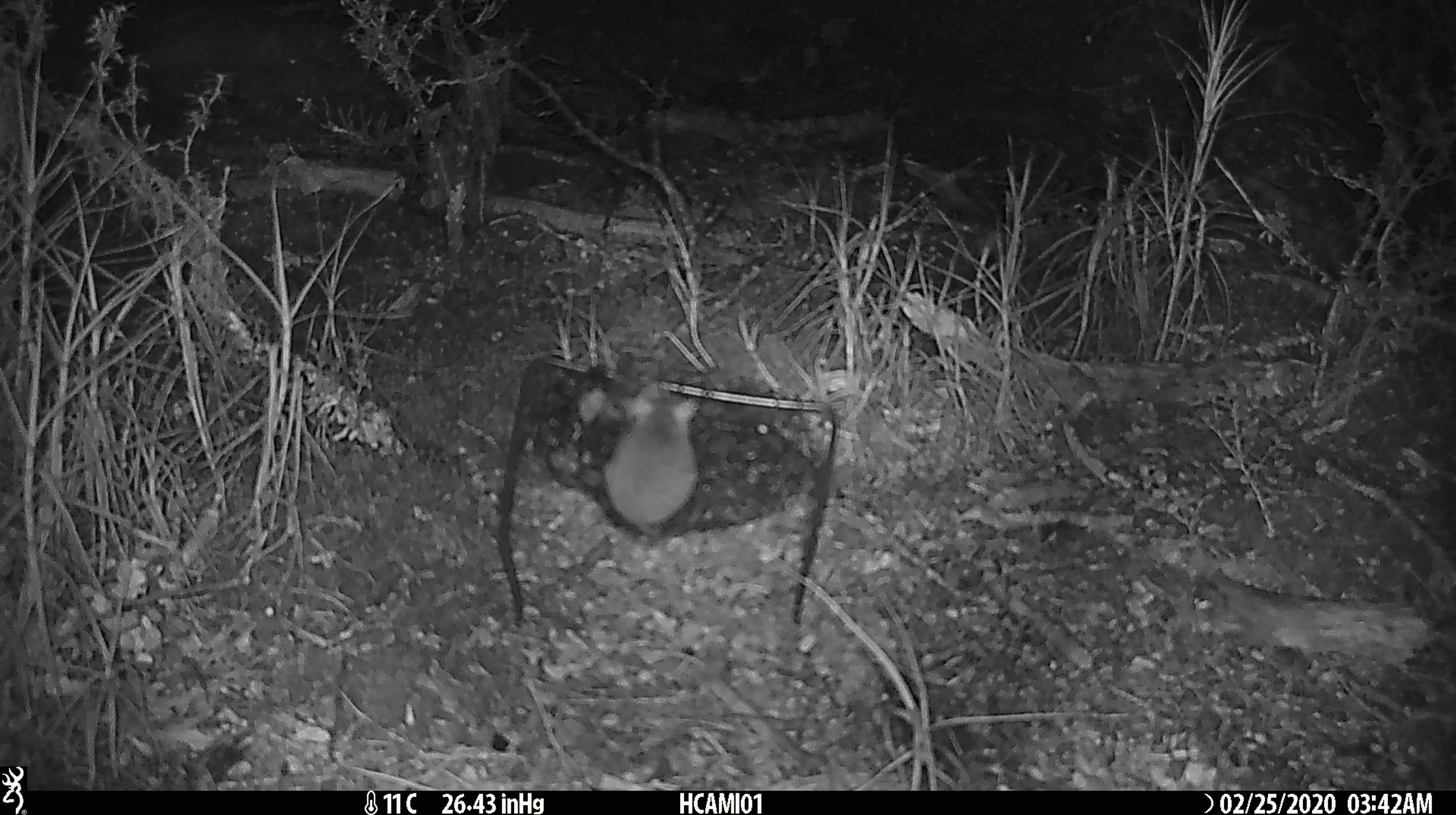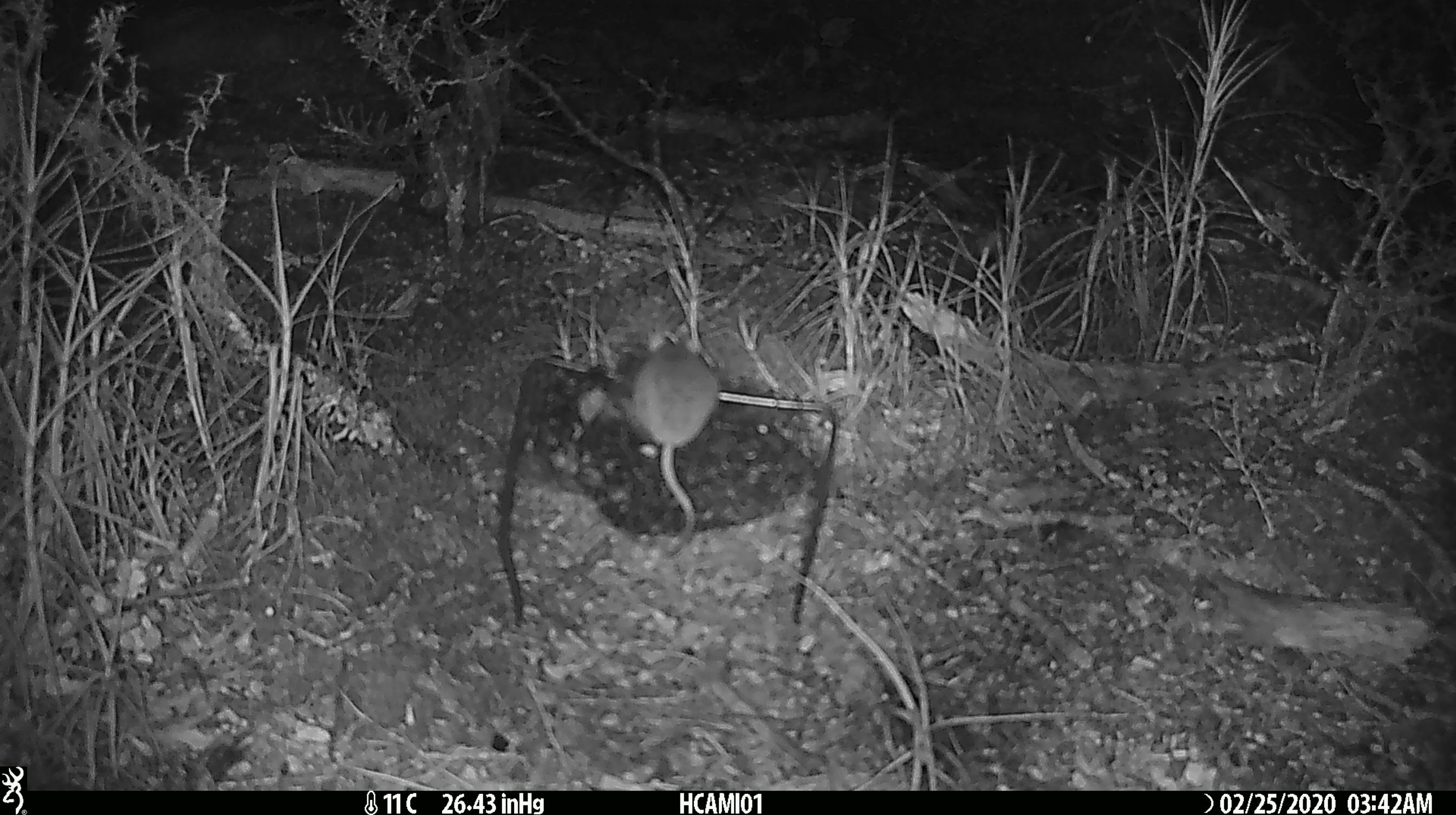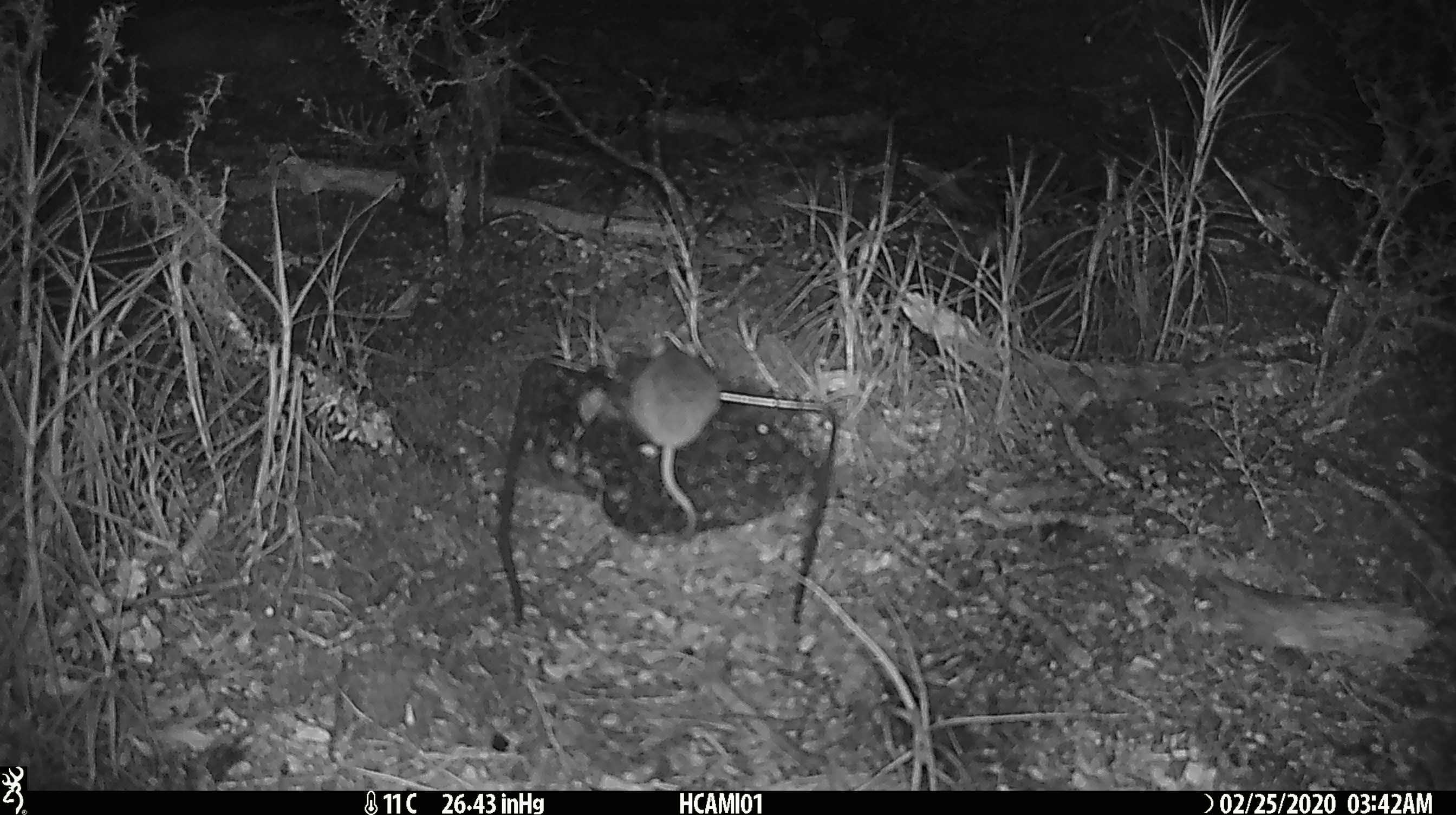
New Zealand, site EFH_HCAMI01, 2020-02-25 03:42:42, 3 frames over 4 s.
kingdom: Animalia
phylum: Chordata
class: Mammalia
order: Rodentia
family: Muridae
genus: Mus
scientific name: Mus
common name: mouse